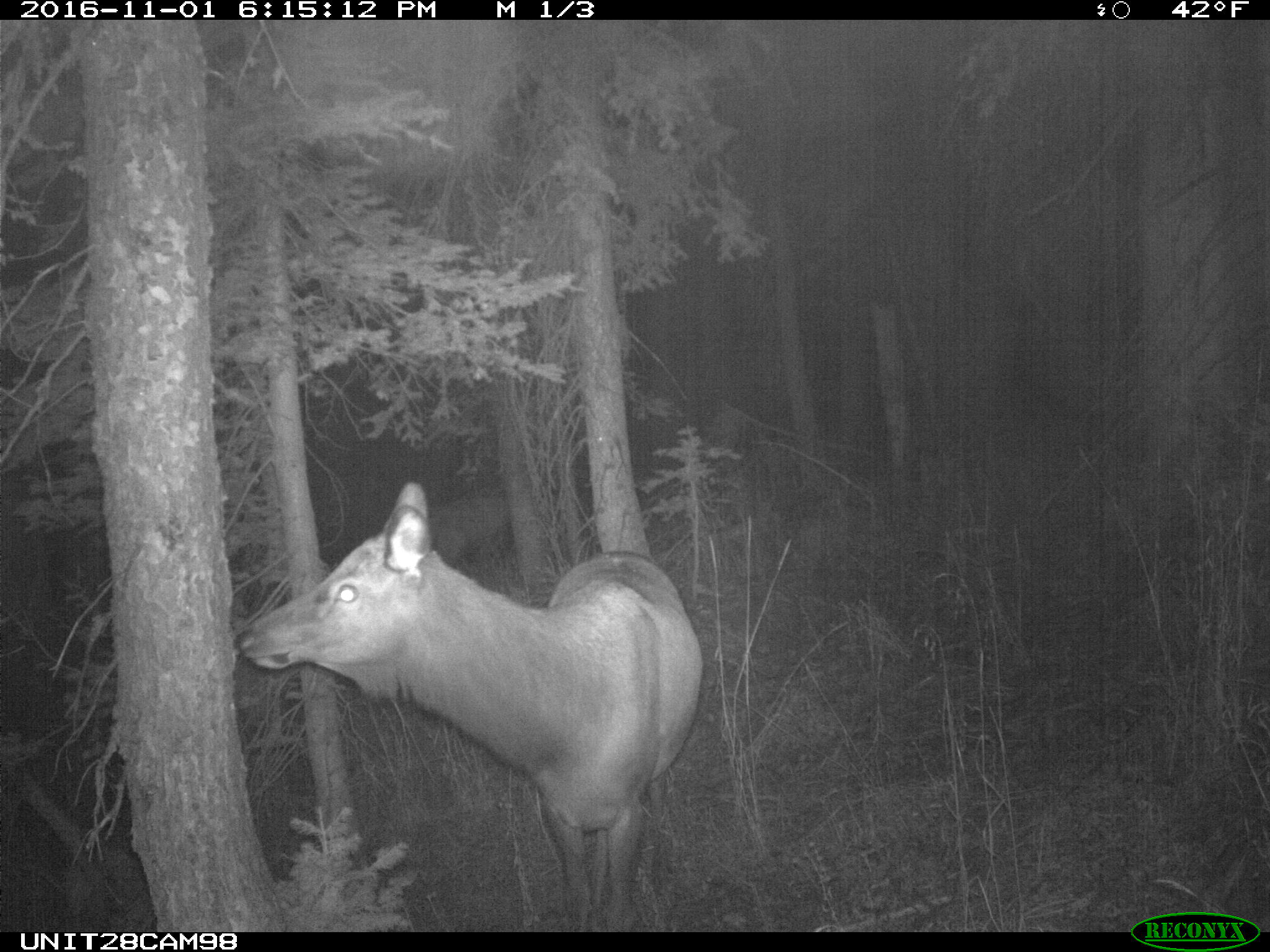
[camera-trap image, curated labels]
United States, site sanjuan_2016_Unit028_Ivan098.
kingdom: Animalia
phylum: Chordata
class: Mammalia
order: Artiodactyla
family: Cervidae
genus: Cervus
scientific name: Cervus elaphus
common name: red deer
Cervus elaphus (red deer).